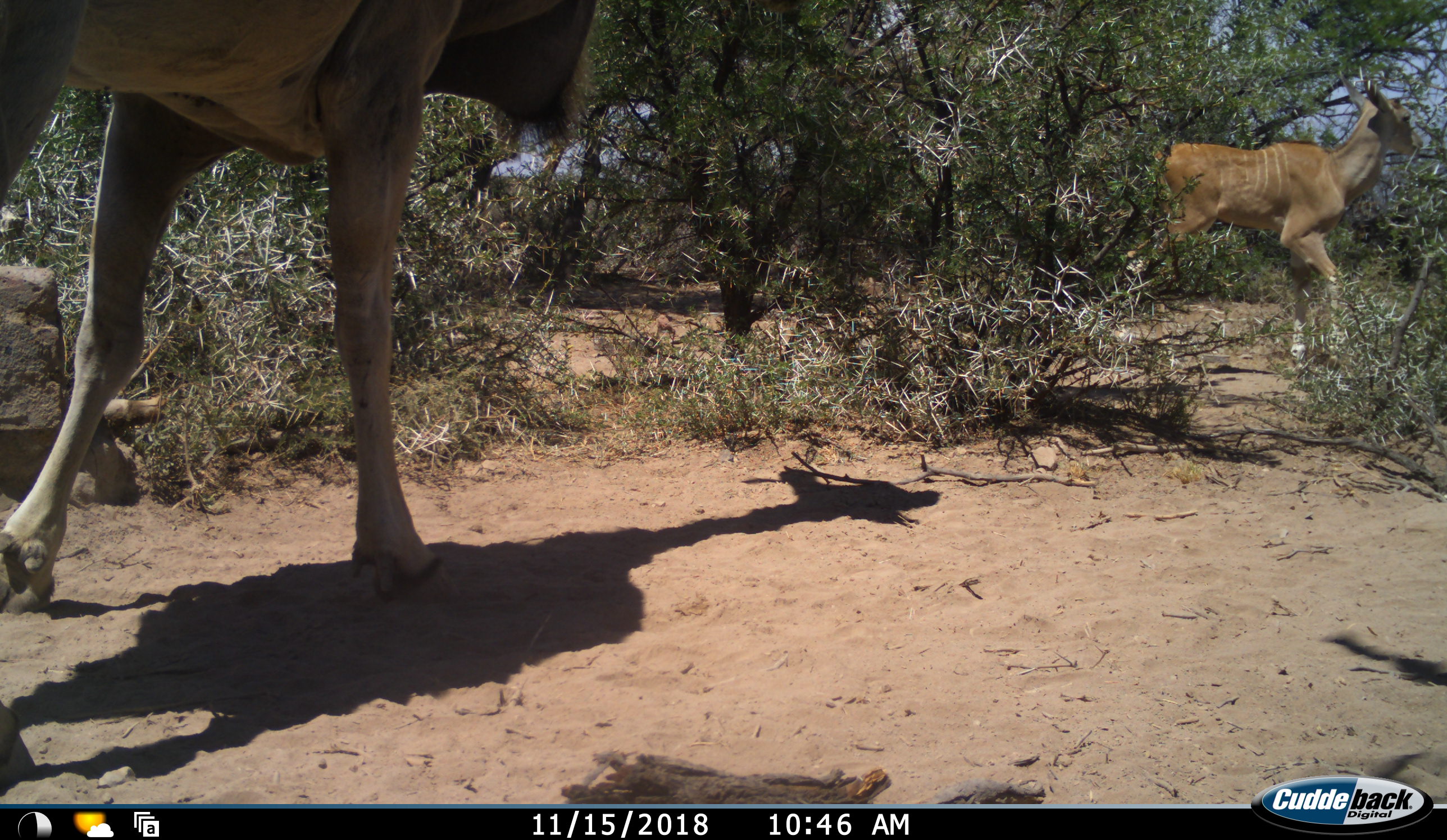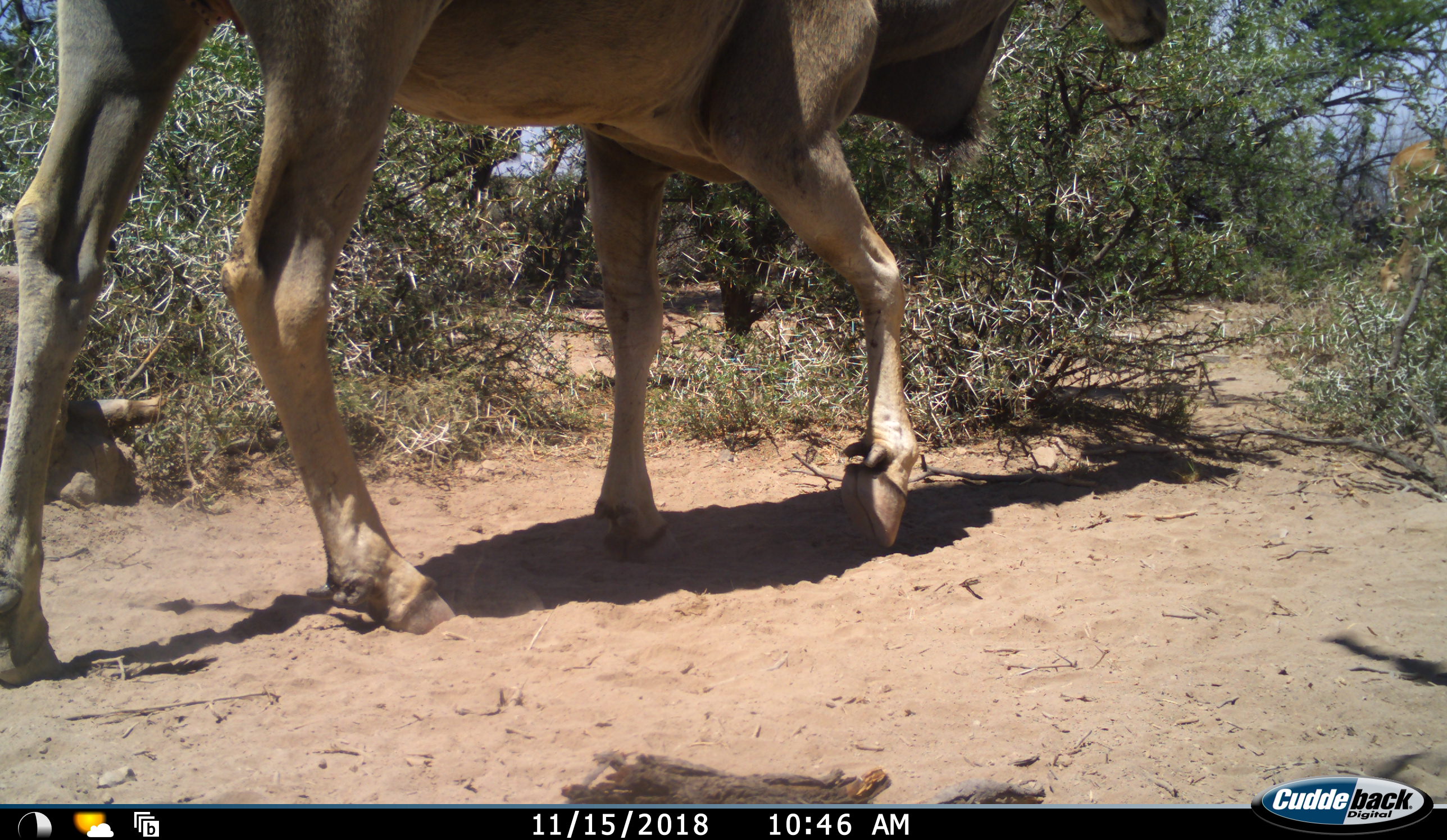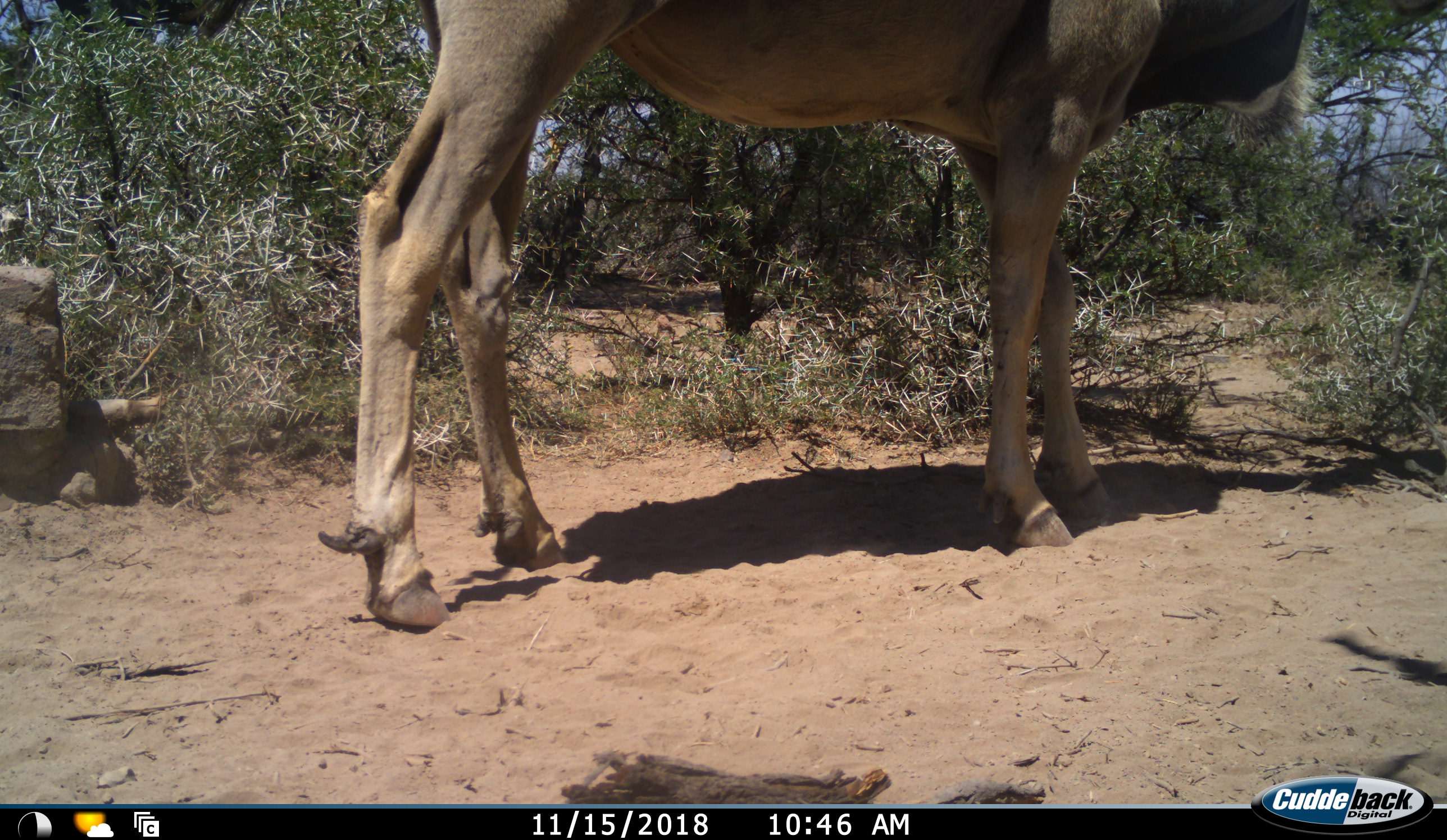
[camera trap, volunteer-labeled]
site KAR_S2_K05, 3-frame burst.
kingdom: Animalia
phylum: Chordata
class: Mammalia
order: Artiodactyla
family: Bovidae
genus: Tragelaphus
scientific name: Tragelaphus oryx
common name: eland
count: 2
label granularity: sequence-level